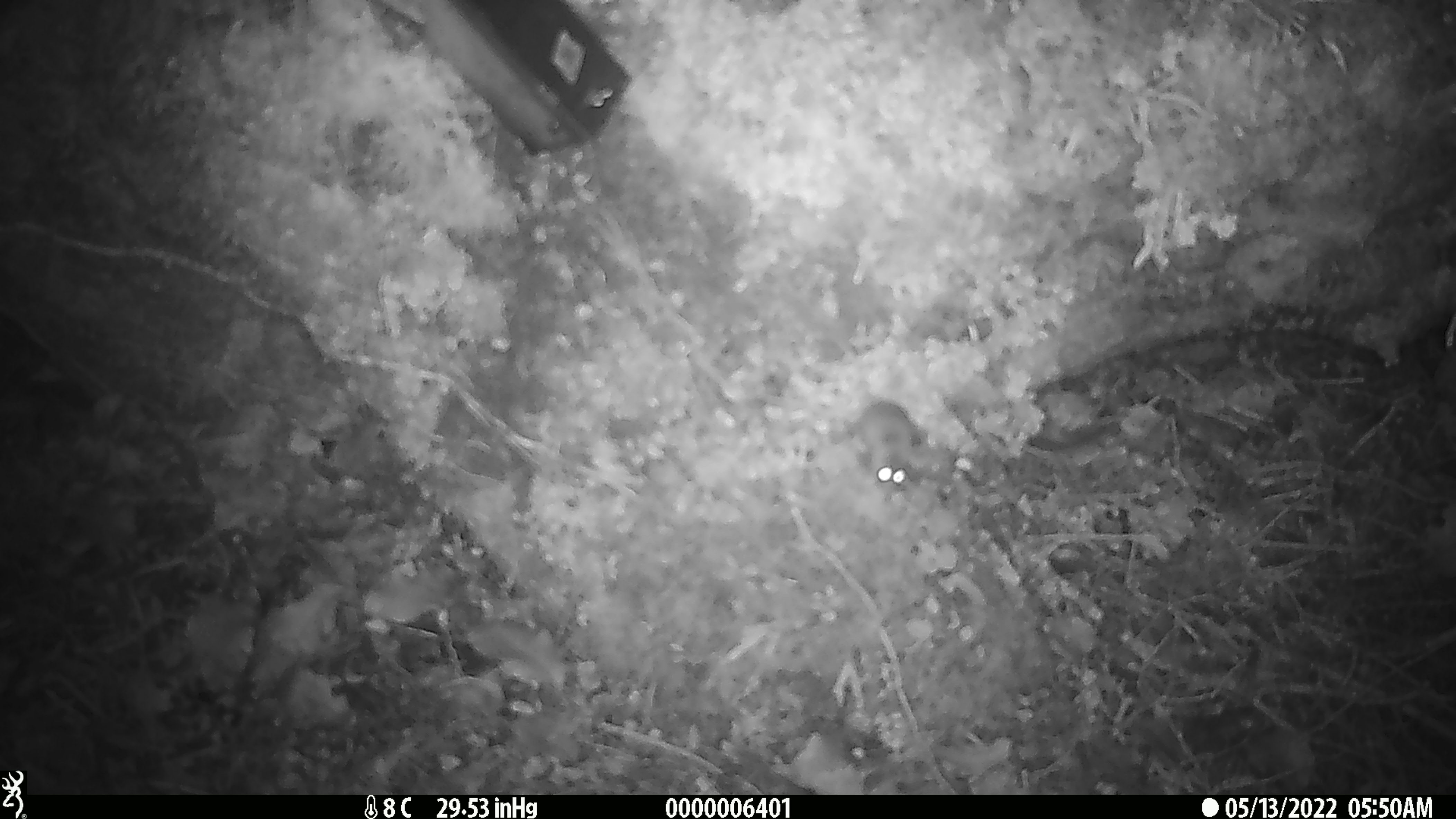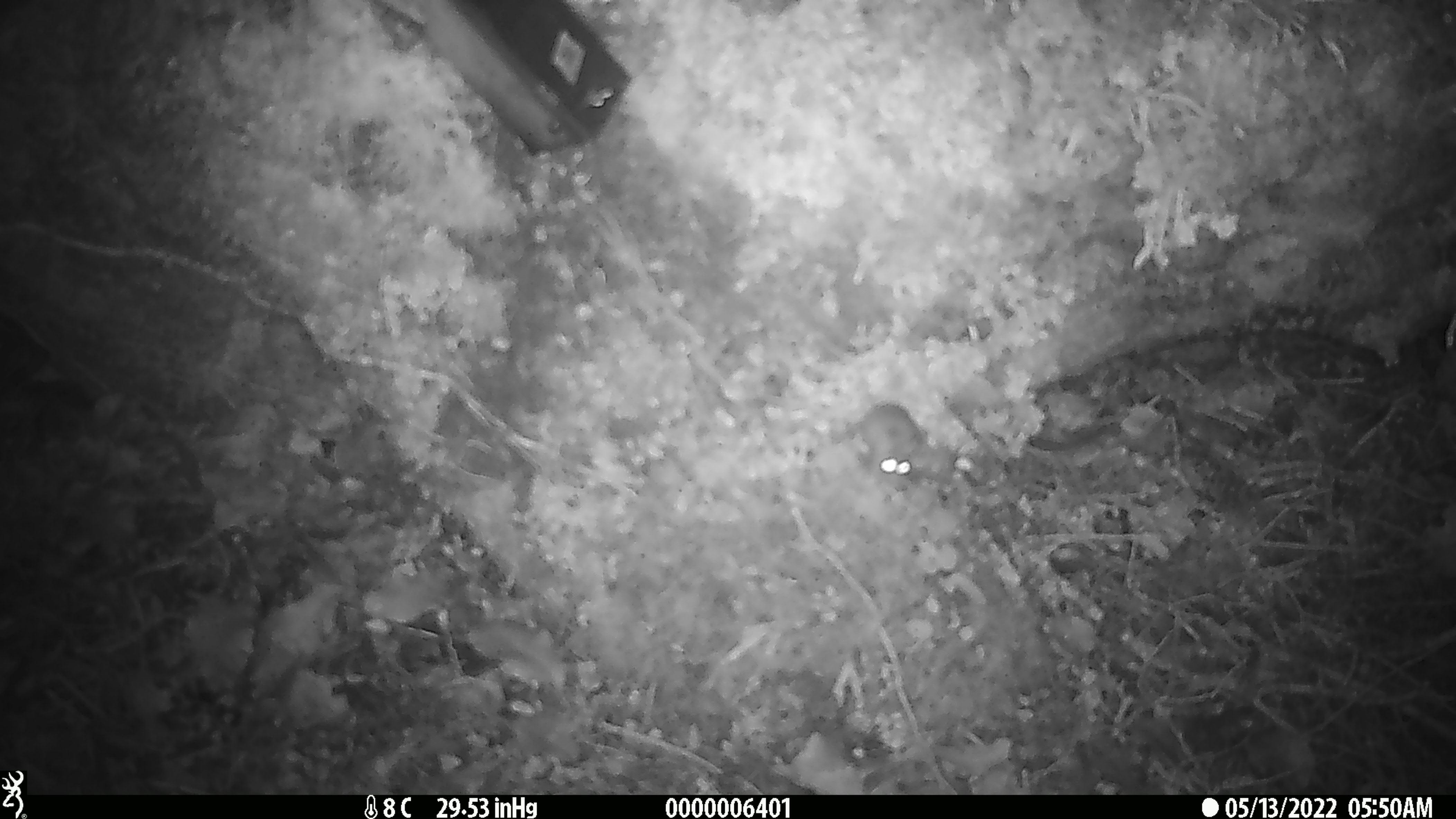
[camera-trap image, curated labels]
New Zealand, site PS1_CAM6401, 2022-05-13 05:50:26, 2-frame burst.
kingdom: Animalia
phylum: Chordata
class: Mammalia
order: Rodentia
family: Muridae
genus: Mus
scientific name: Mus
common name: mouse